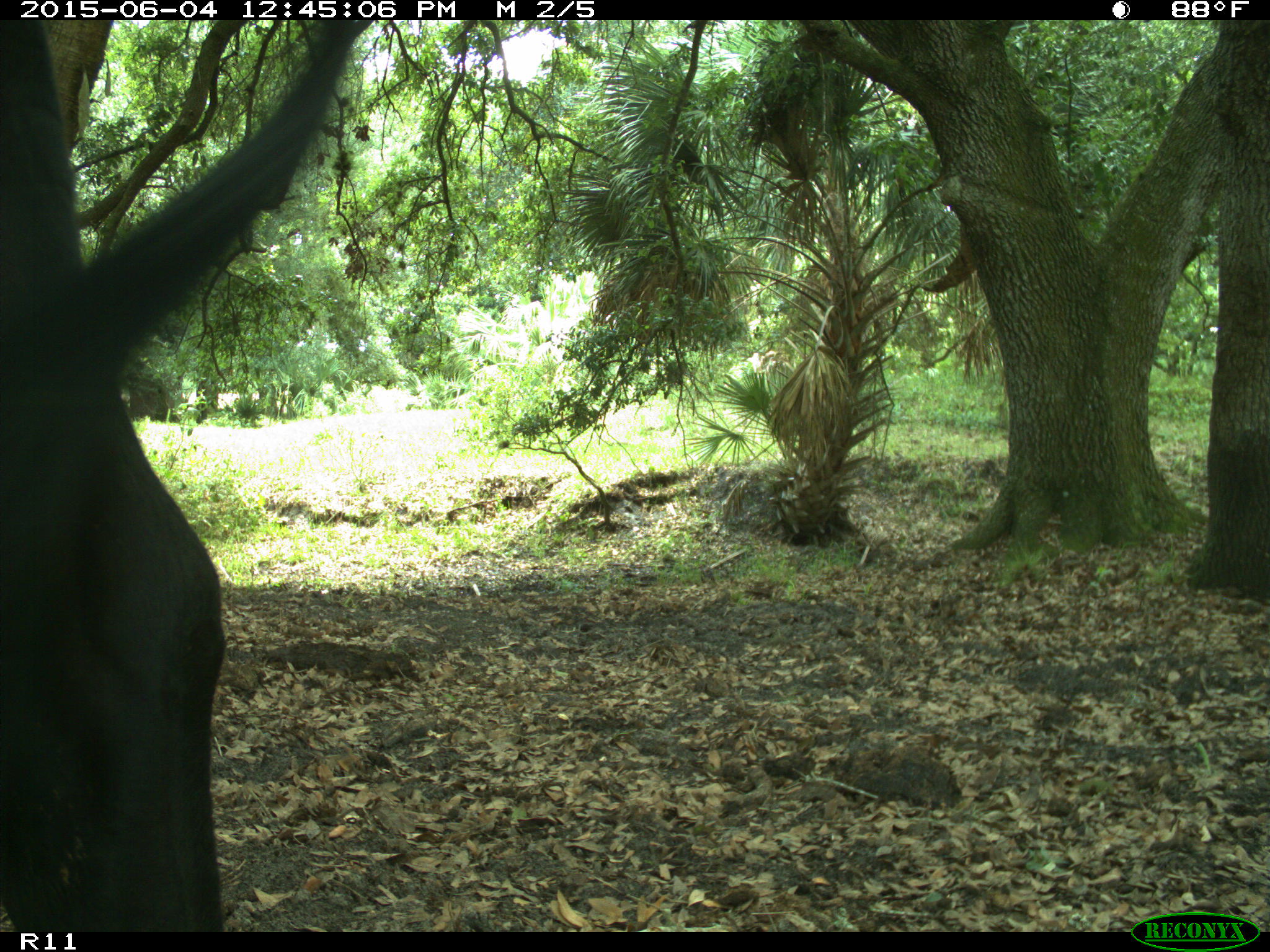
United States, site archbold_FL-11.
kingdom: Animalia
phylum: Chordata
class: Mammalia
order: Artiodactyla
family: Bovidae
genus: Bos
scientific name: Bos taurus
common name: domestic cow